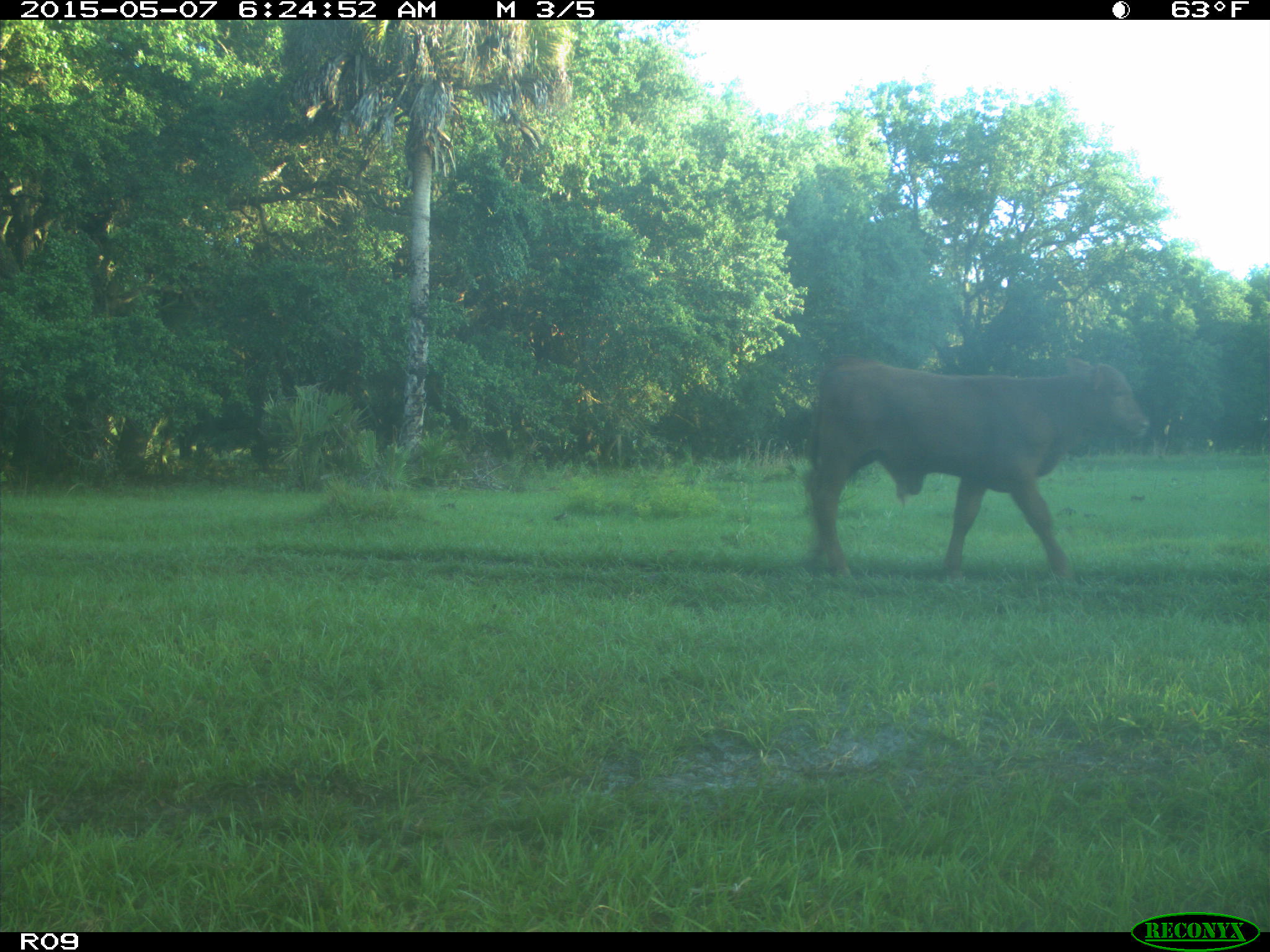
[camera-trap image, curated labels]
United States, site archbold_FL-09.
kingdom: Animalia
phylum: Chordata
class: Mammalia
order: Artiodactyla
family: Bovidae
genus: Bos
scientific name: Bos taurus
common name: domestic cow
Bos taurus (domestic cow).